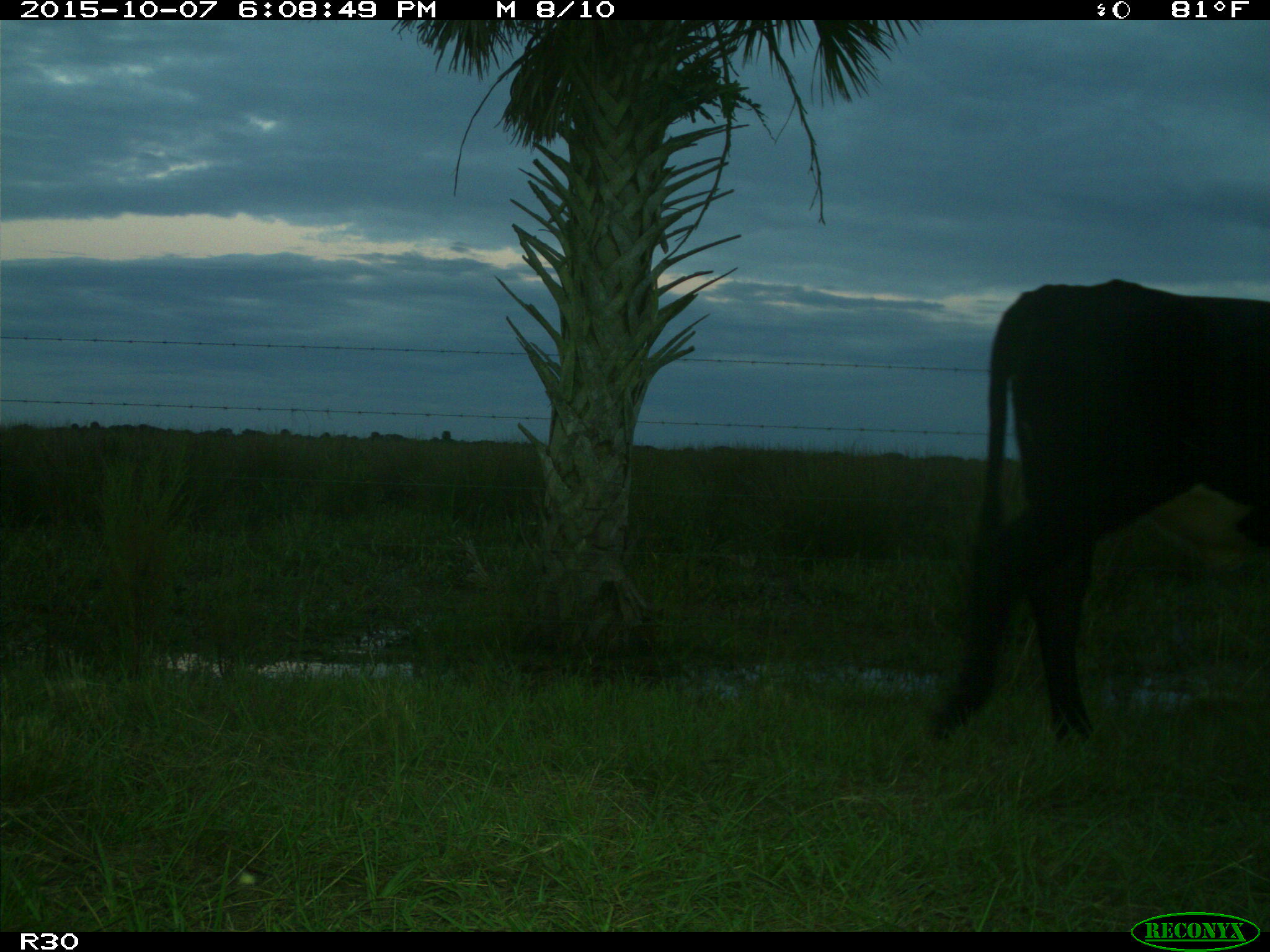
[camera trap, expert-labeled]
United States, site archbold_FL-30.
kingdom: Animalia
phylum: Chordata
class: Mammalia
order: Artiodactyla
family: Bovidae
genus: Bos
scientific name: Bos taurus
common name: domestic cow